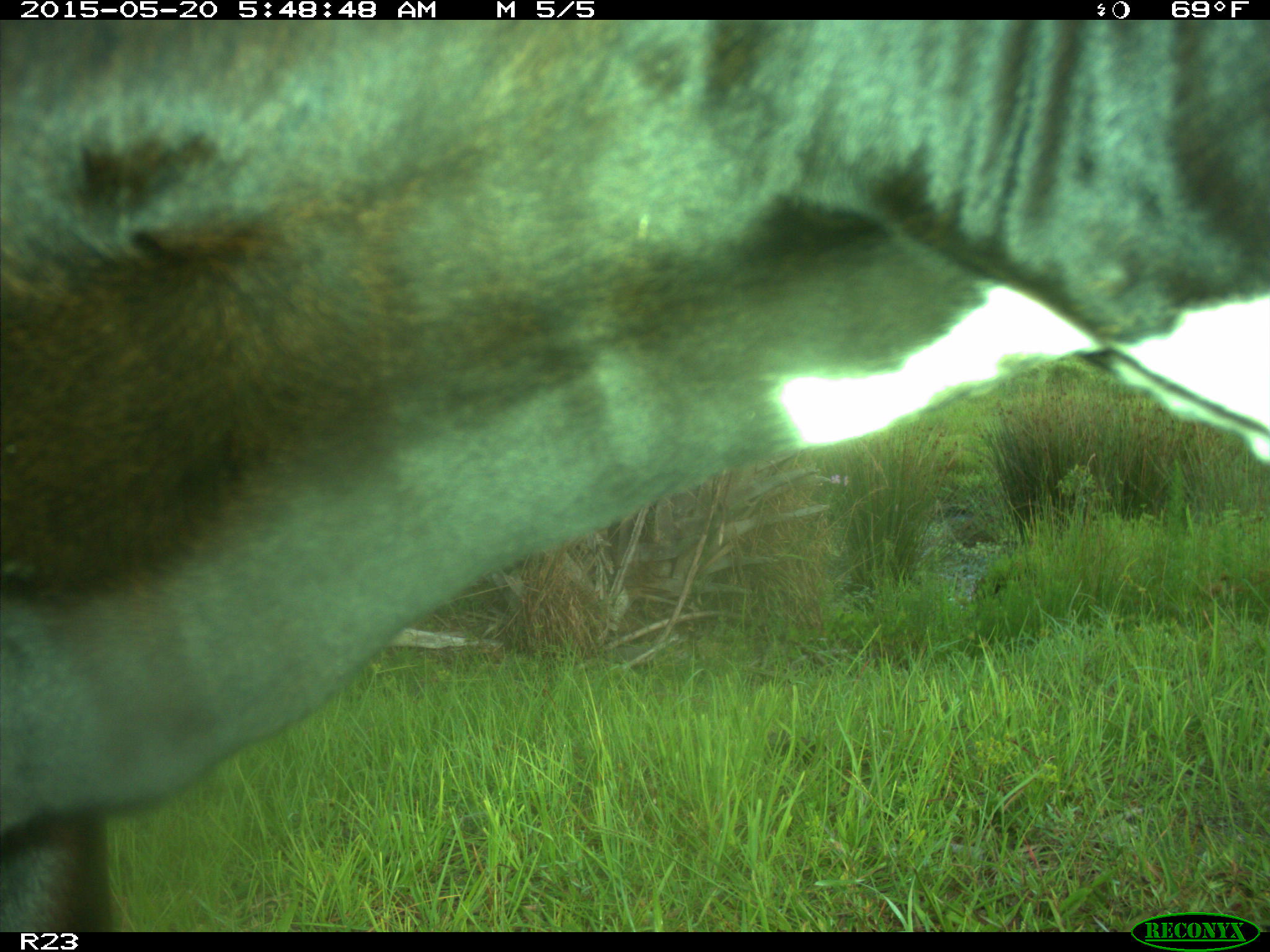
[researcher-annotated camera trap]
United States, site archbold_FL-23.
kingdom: Animalia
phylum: Chordata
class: Mammalia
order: Artiodactyla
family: Bovidae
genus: Bos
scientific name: Bos taurus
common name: domestic cow